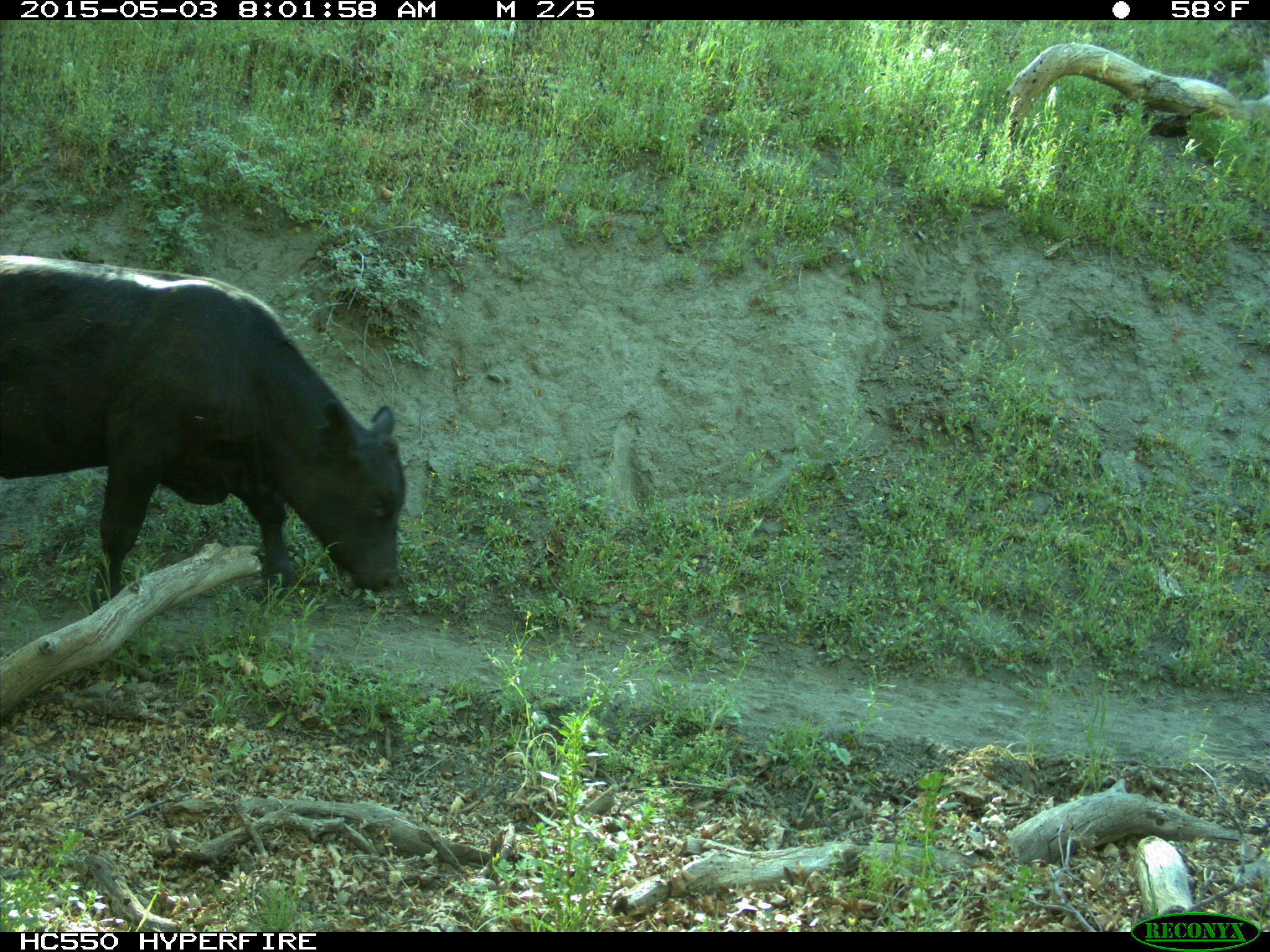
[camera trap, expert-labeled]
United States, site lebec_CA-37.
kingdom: Animalia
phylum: Chordata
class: Mammalia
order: Artiodactyla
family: Bovidae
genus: Bos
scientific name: Bos taurus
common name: domestic cow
Bos taurus (domestic cow).